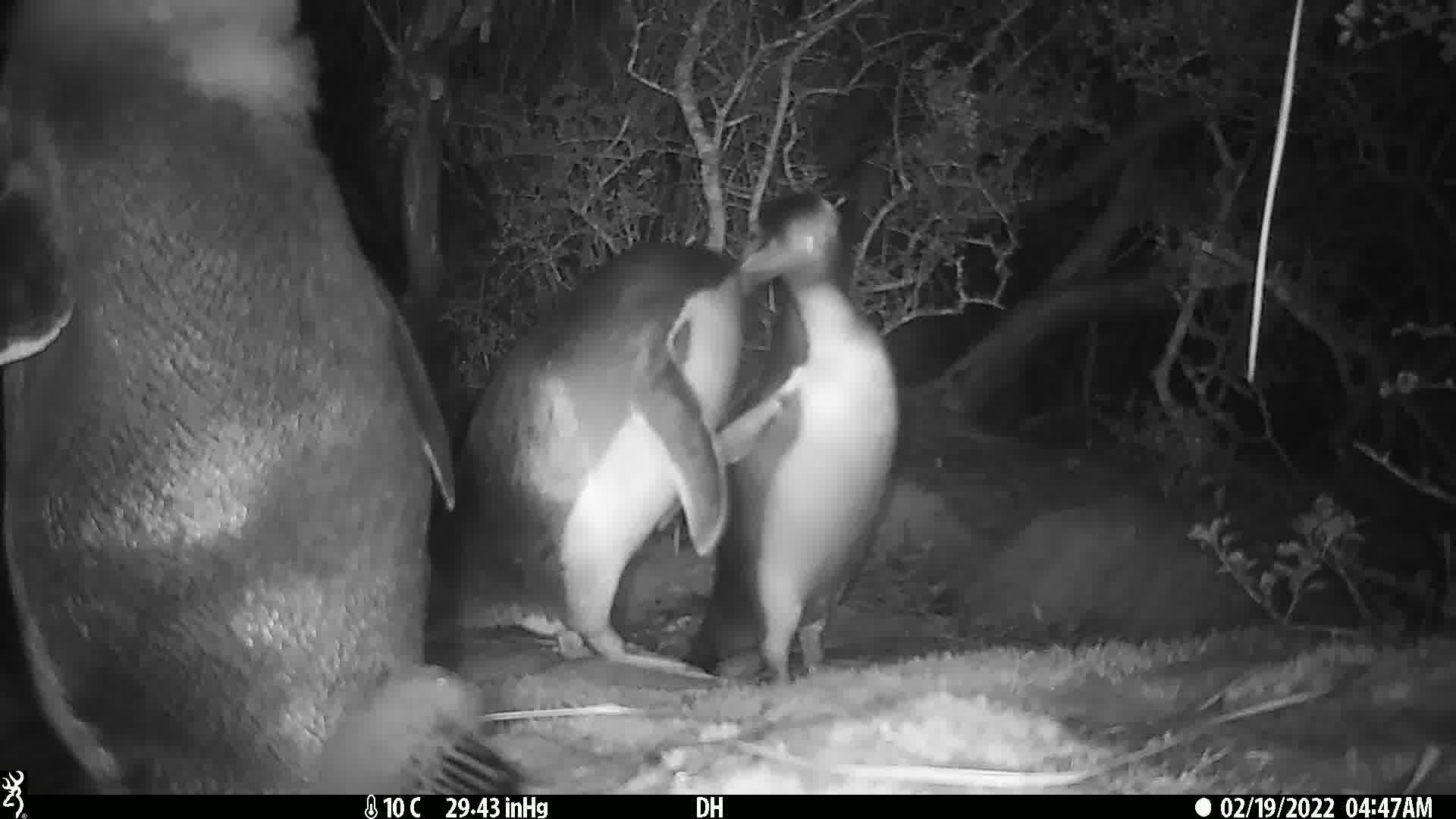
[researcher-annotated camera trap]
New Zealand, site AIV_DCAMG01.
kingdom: Animalia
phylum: Chordata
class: Aves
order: Sphenisciformes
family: Spheniscidae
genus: Megadyptes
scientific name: Megadyptes antipodes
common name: yellow-eyed penguin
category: yellow eyed penguin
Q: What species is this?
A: Yellow eyed penguin (yellow-eyed penguin) (Megadyptes antipodes).